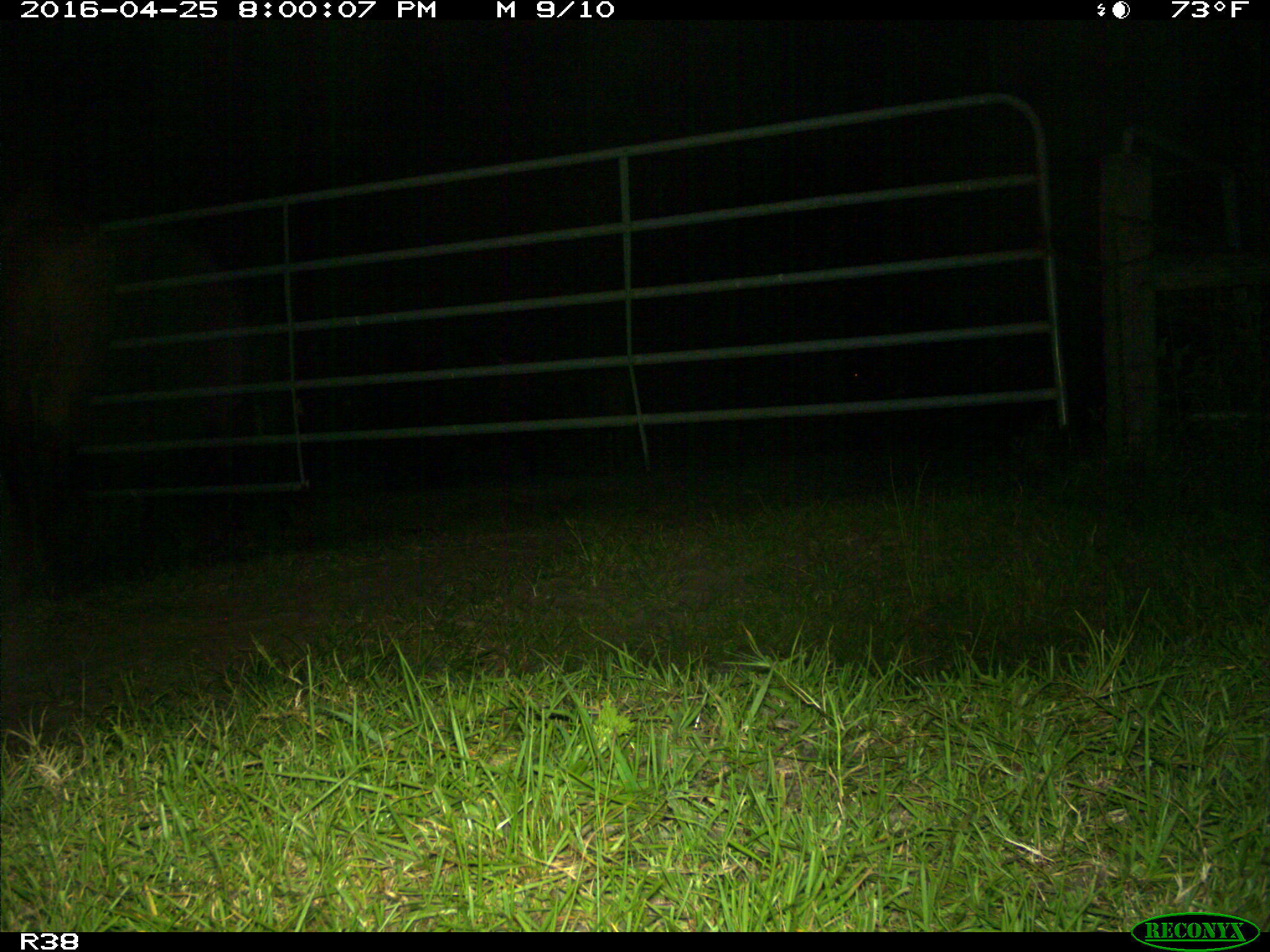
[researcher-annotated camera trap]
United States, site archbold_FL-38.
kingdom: Animalia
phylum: Chordata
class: Mammalia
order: Artiodactyla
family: Bovidae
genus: Bos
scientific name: Bos taurus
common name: domestic cow